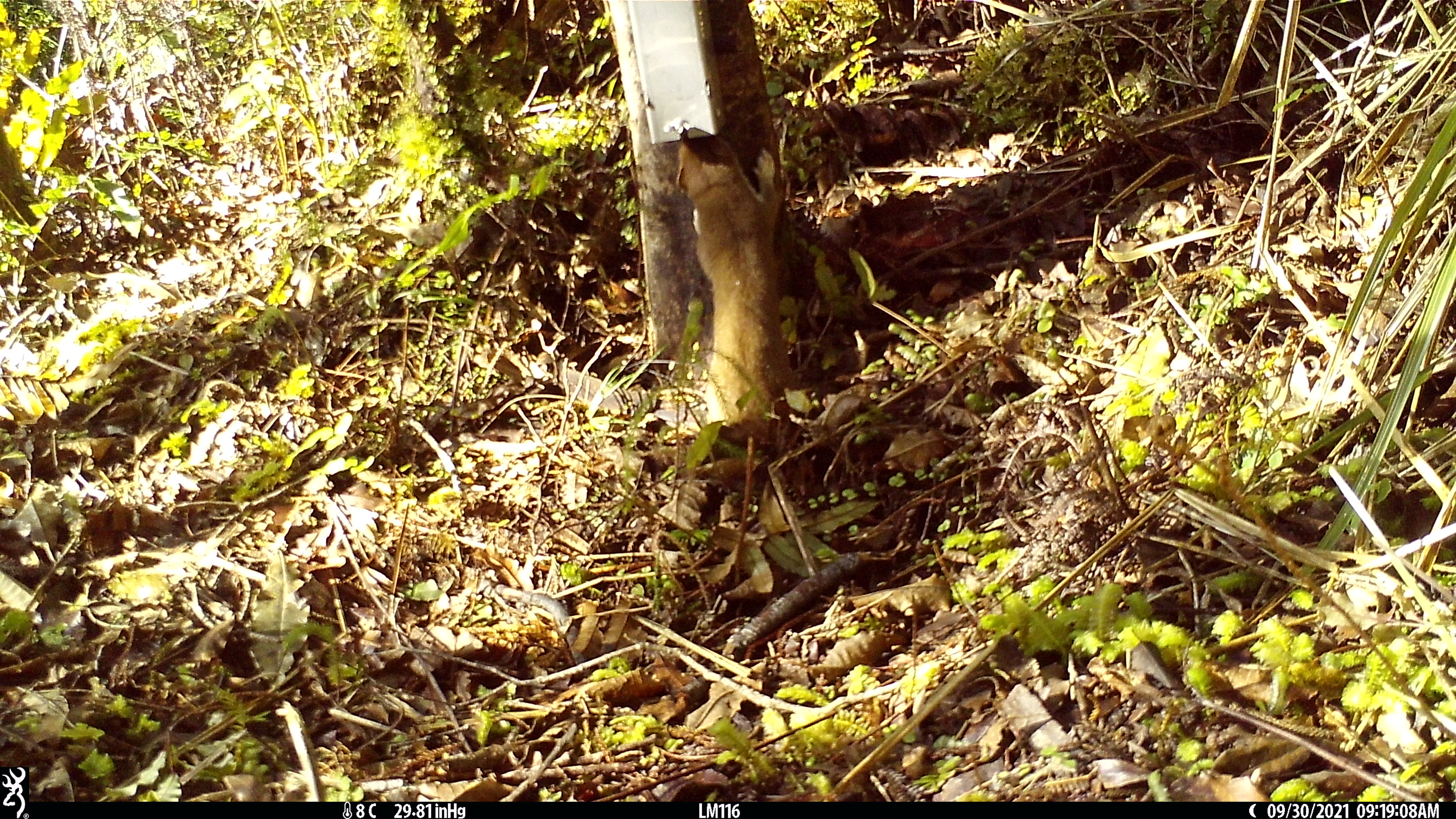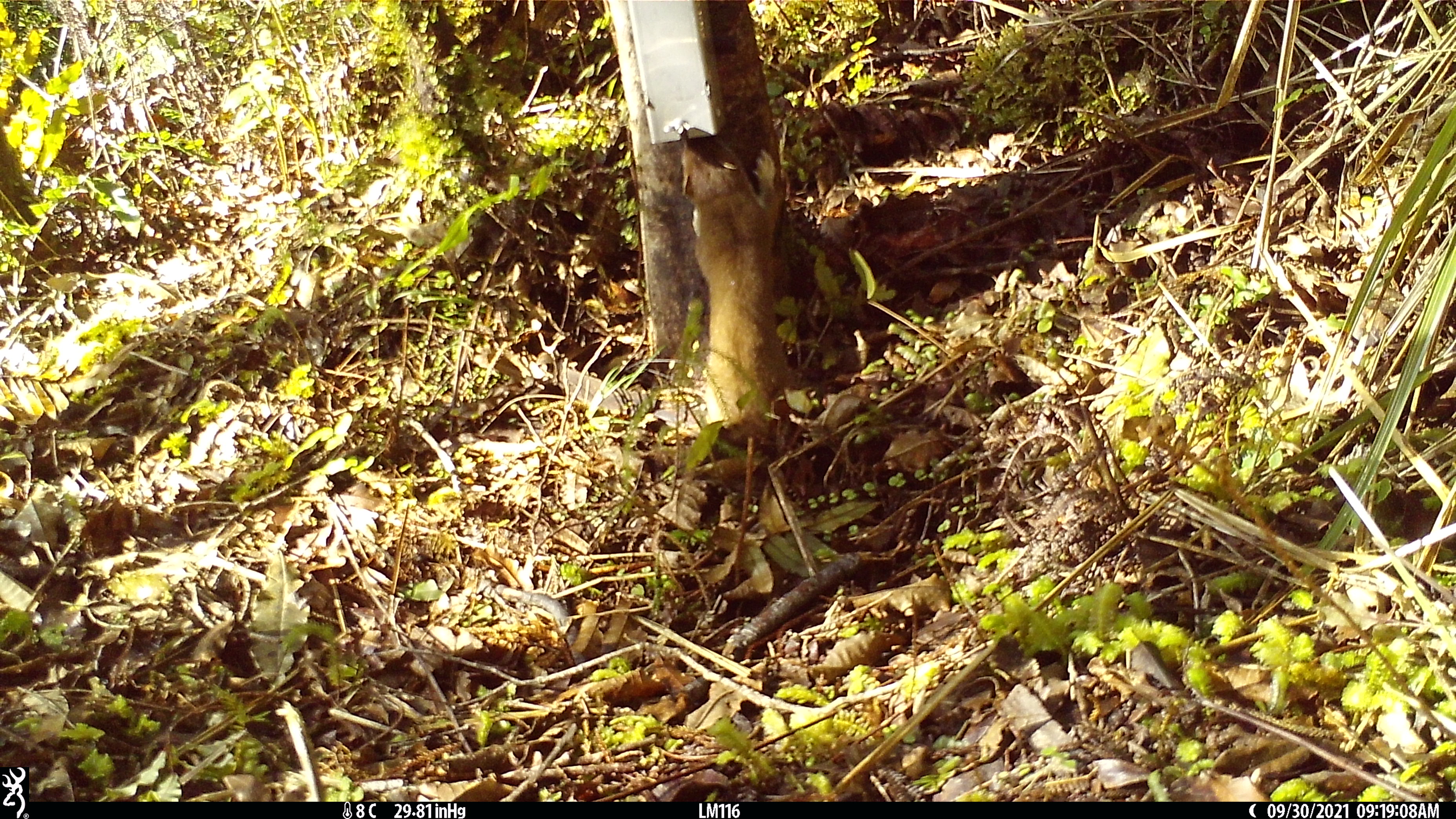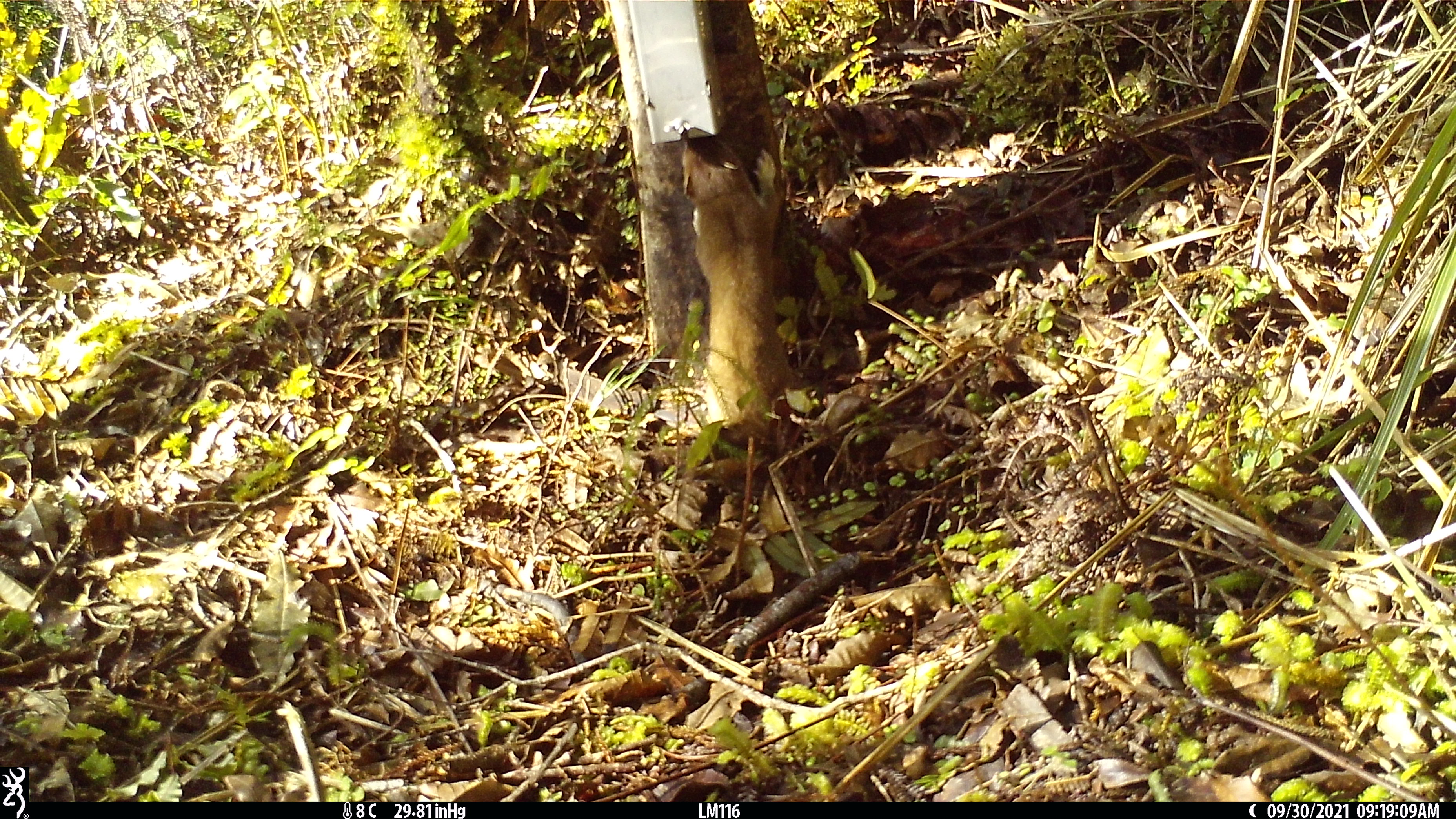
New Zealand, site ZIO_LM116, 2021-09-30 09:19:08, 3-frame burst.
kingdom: Animalia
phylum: Chordata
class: Mammalia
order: Carnivora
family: Mustelidae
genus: Mustela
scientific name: Mustela erminea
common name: stoat